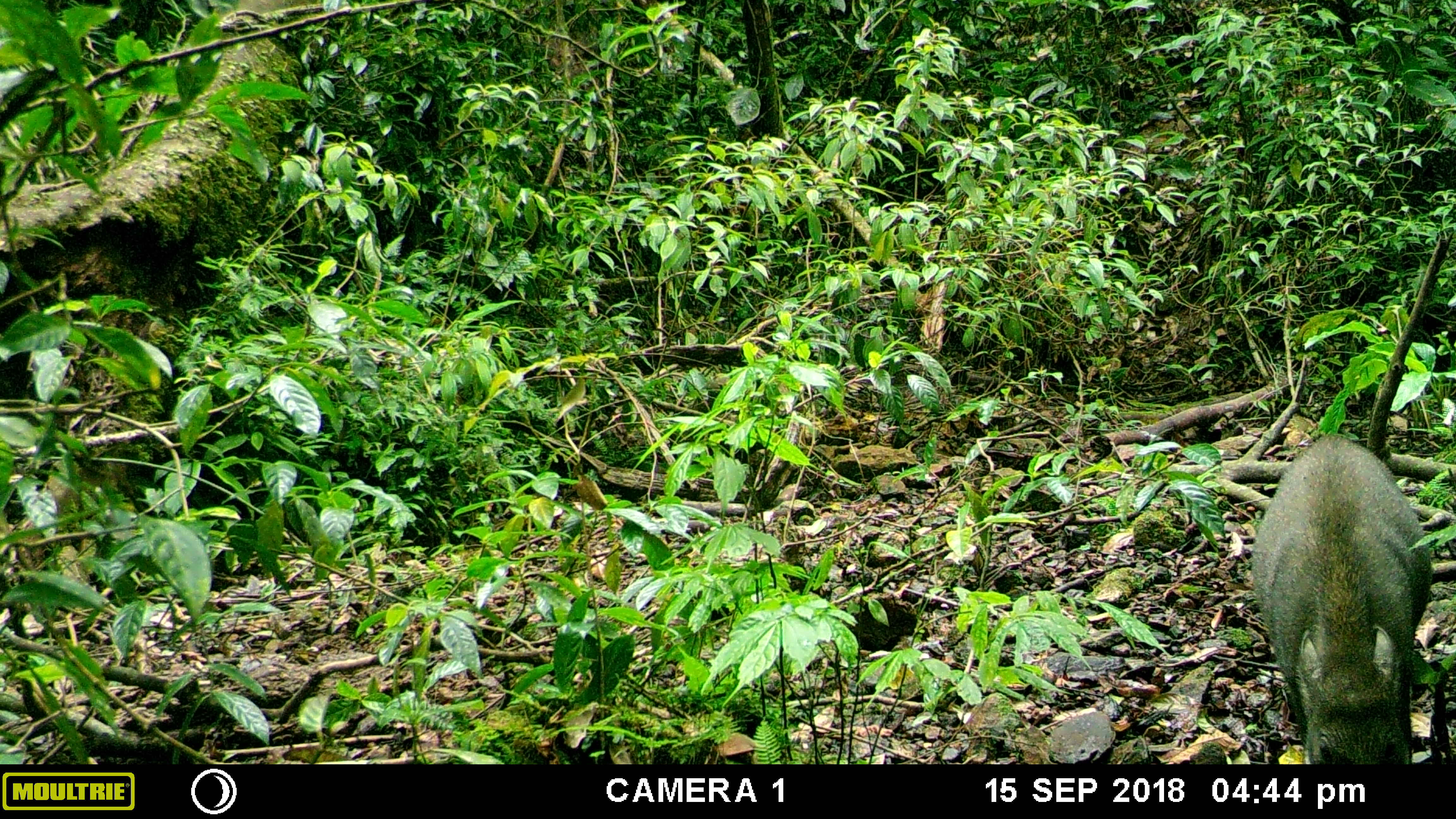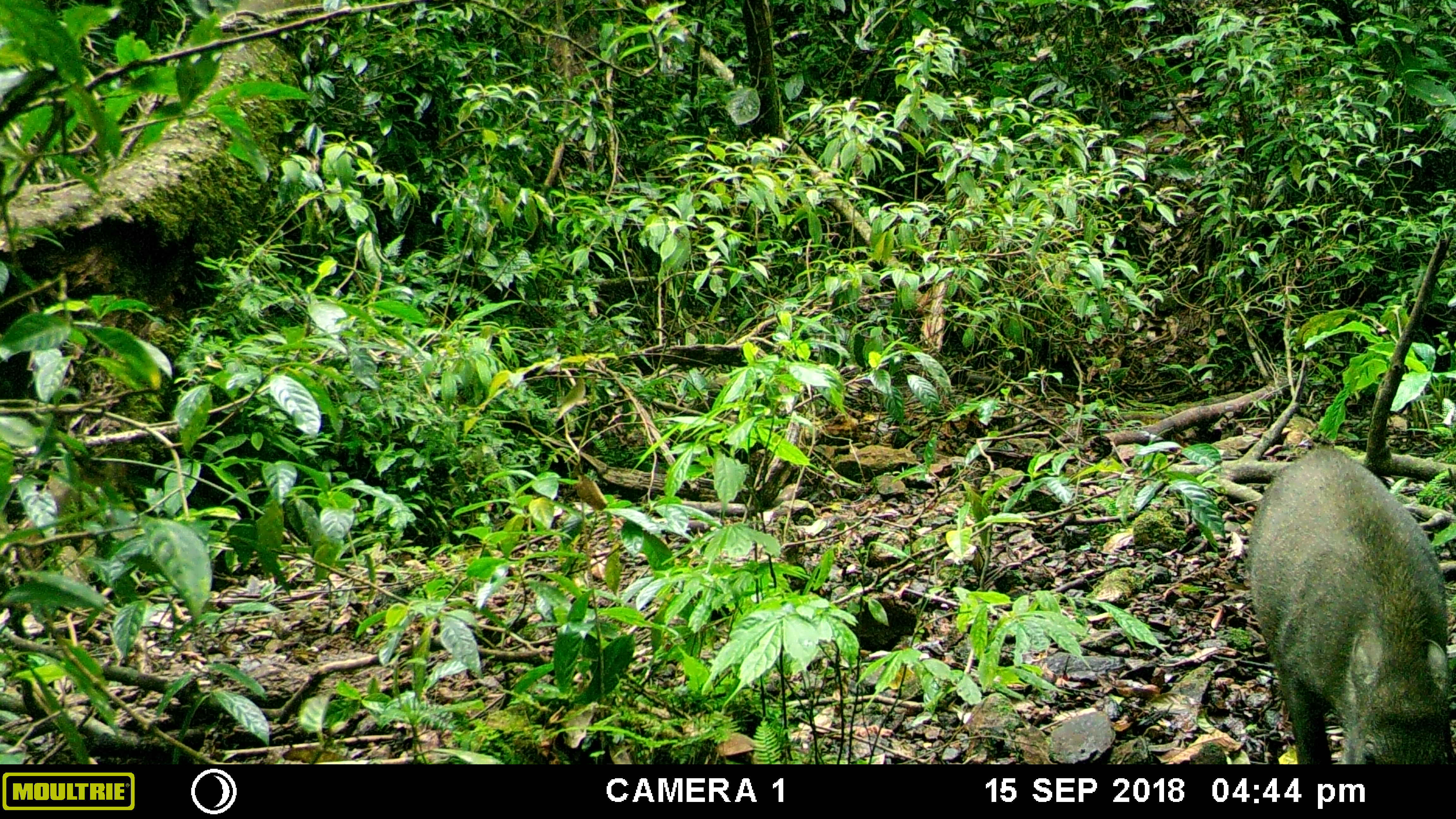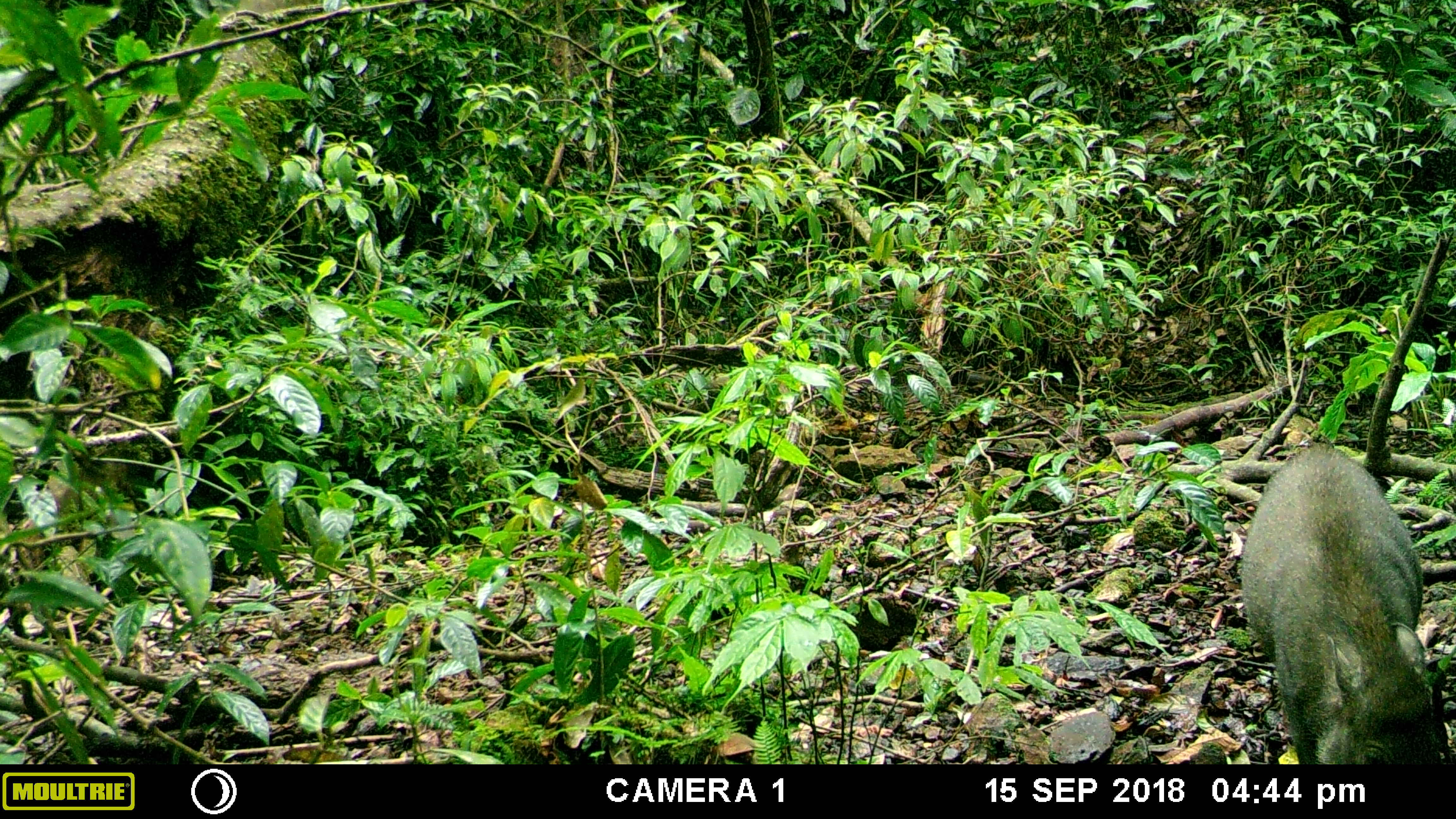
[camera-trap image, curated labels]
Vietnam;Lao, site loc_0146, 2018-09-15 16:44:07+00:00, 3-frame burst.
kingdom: Animalia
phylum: Chordata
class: Mammalia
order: Artiodactyla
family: Suidae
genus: Sus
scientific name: Sus scrofa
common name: eurasian wild pig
Eurasian wild pig (Sus scrofa). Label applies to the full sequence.